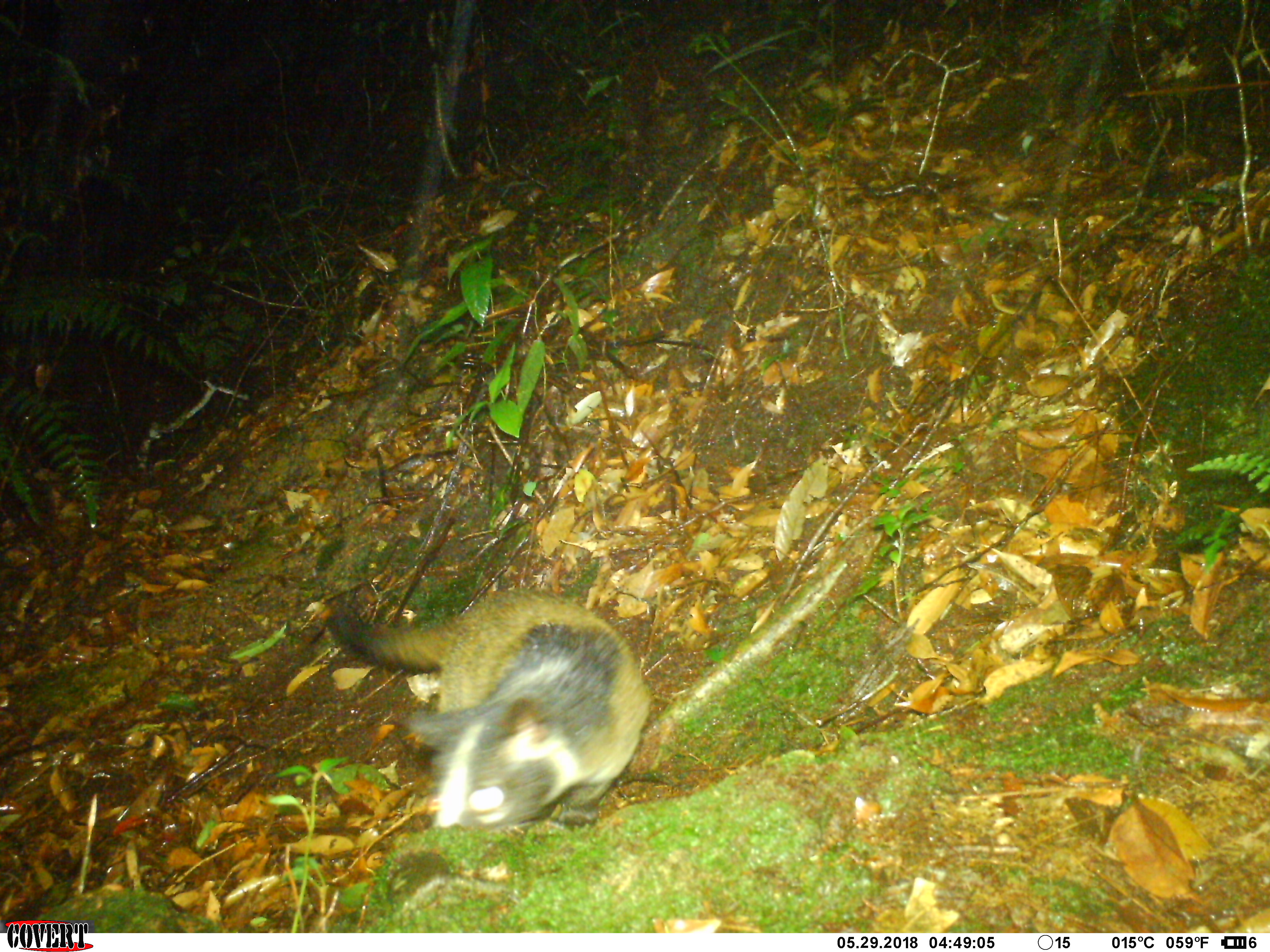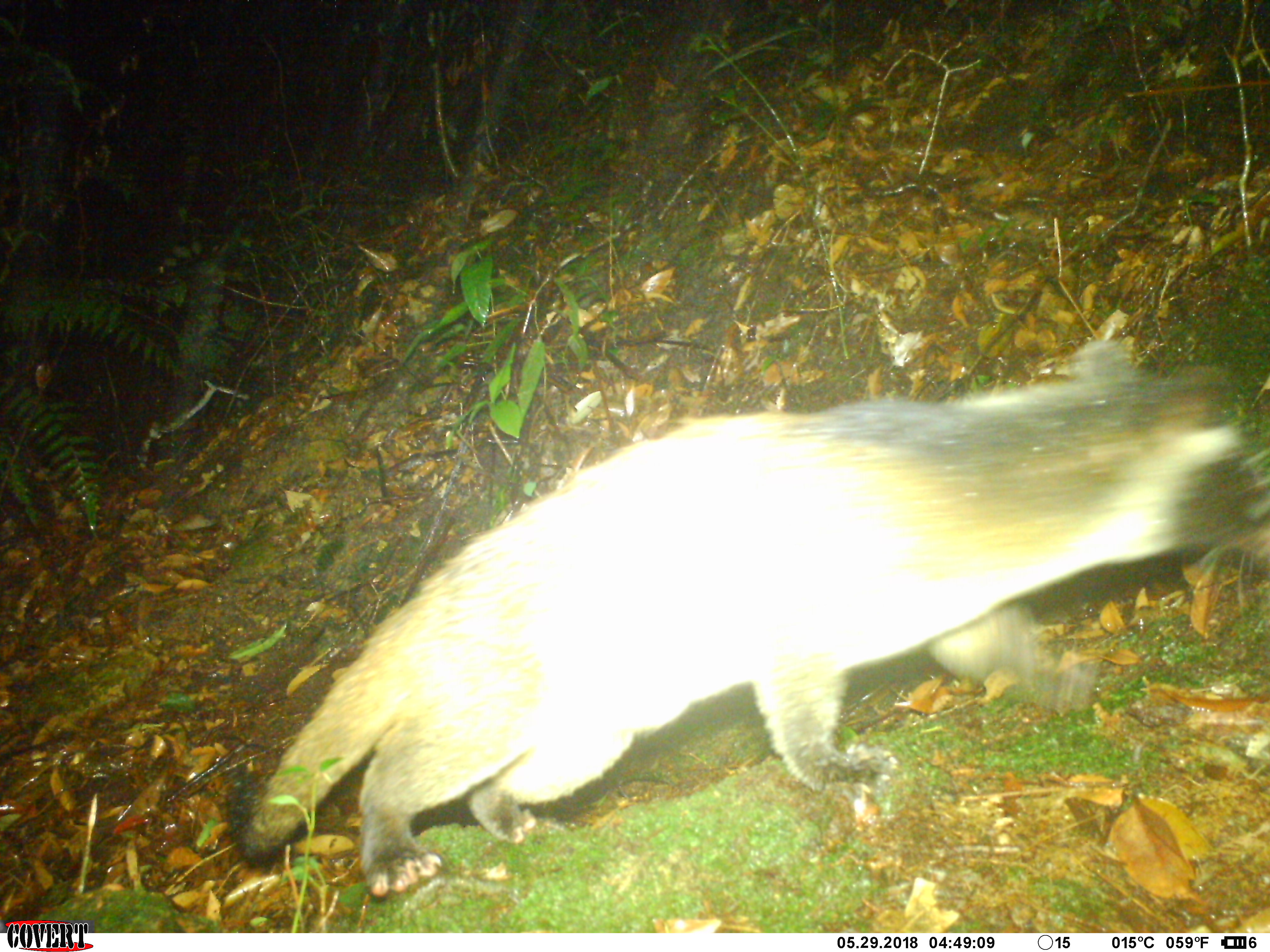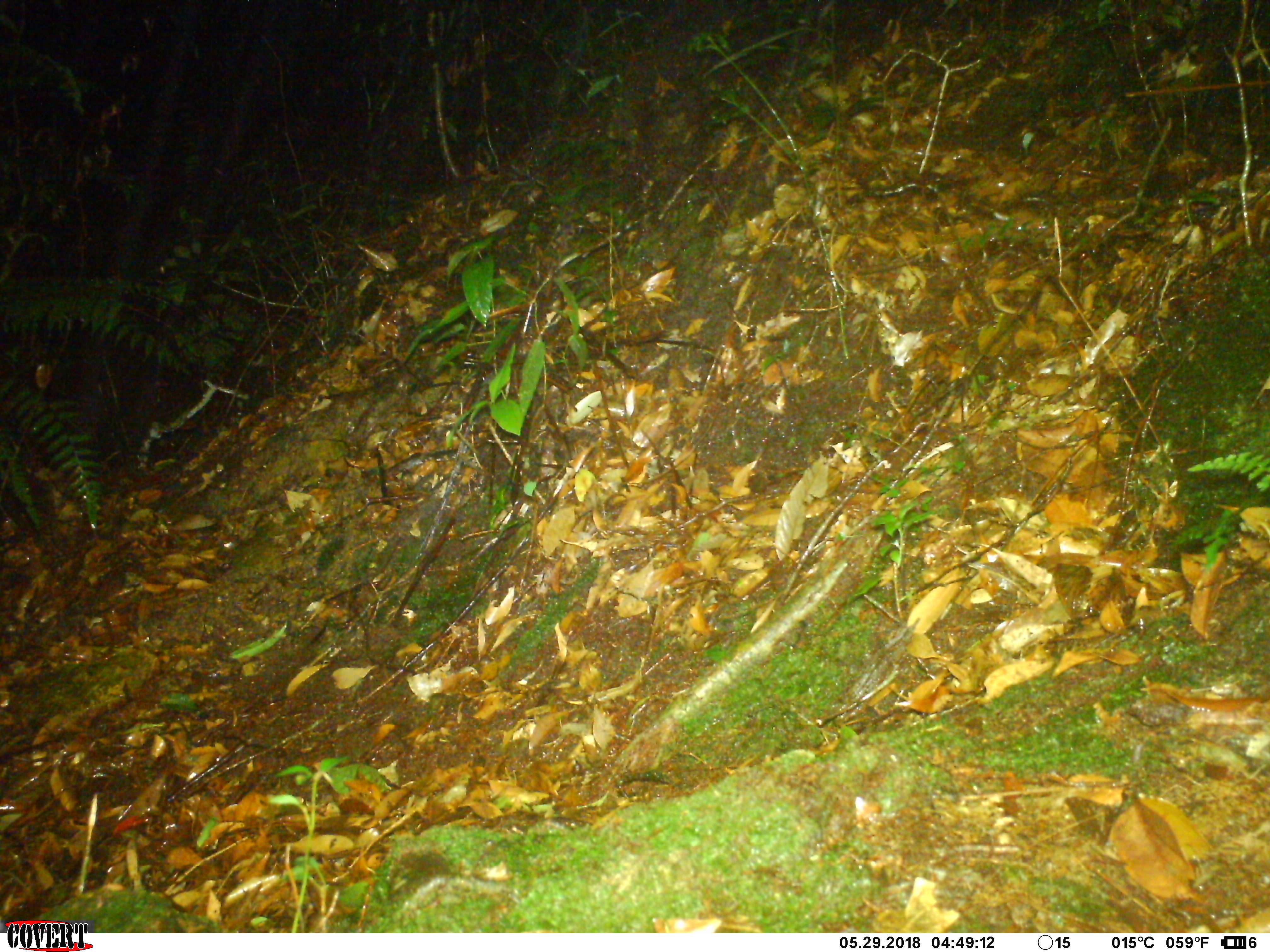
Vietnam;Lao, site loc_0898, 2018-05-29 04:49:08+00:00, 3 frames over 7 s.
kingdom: Animalia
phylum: Chordata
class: Mammalia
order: Carnivora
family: Viverridae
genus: Paguma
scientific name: Paguma larvata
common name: masked palm civet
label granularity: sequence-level